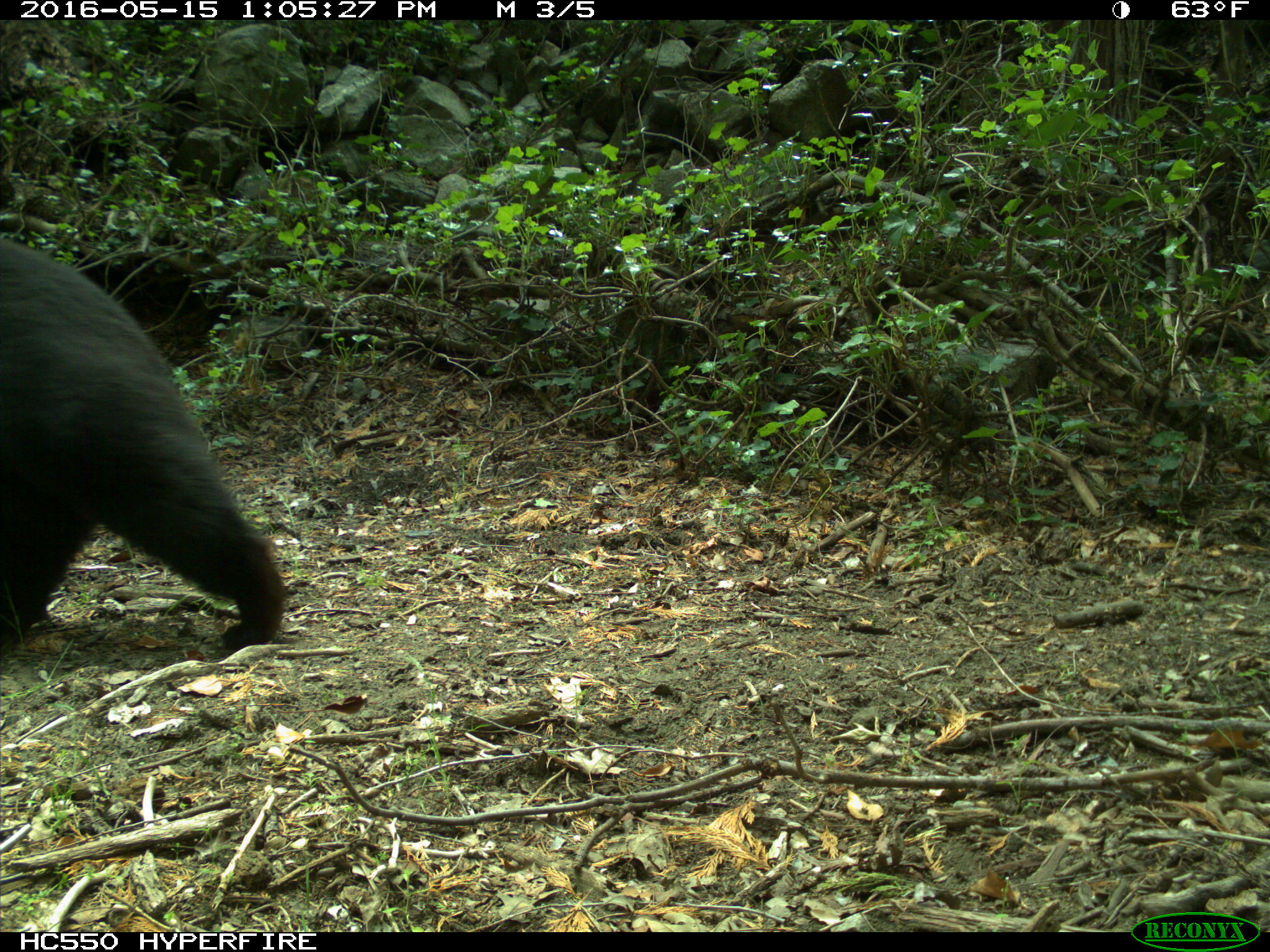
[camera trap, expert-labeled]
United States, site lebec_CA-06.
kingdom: Animalia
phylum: Chordata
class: Mammalia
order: Carnivora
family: Ursidae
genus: Ursus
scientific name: Ursus americanus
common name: american black bear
Ursus americanus (american black bear).